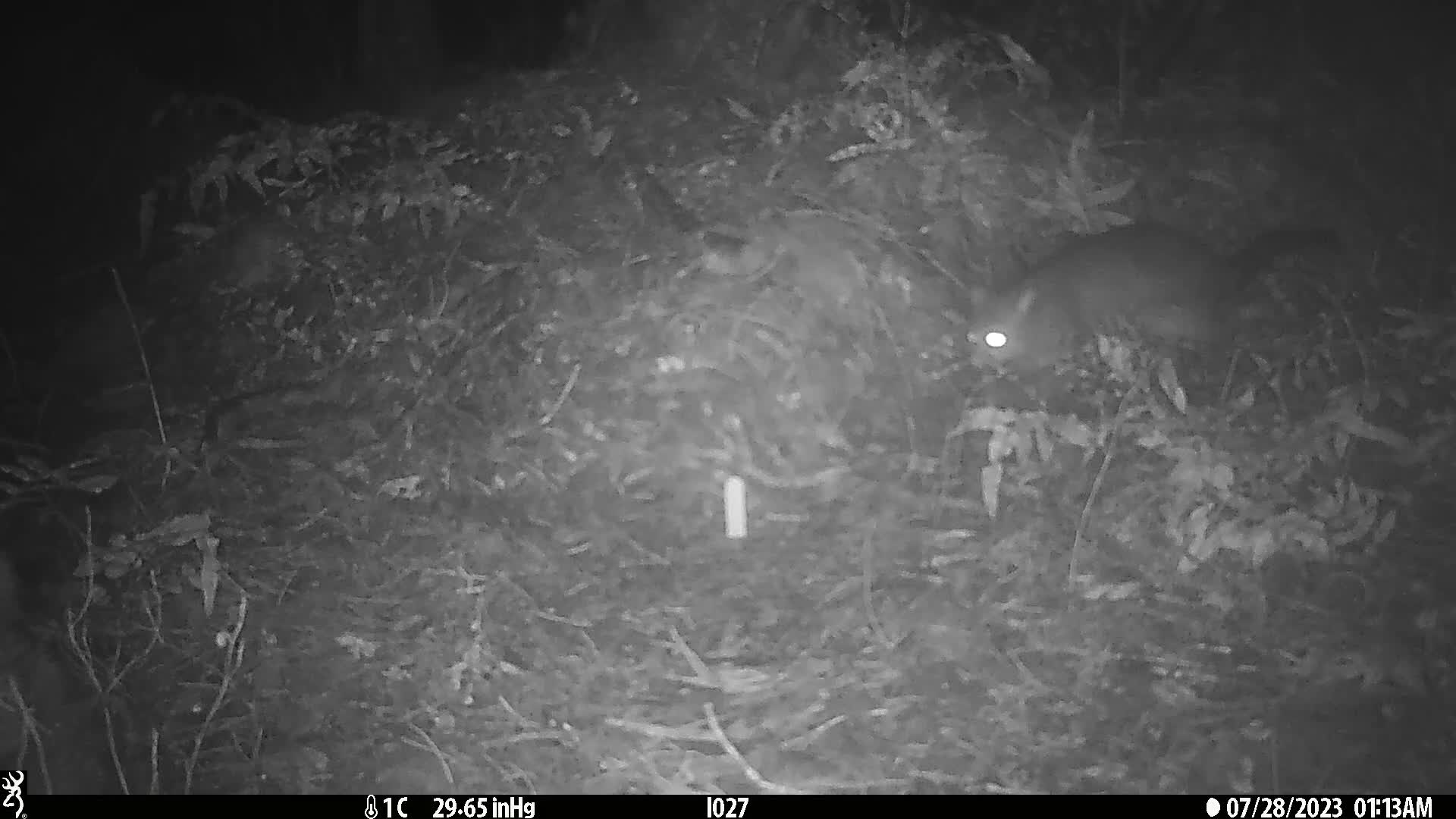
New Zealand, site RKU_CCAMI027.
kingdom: Animalia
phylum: Chordata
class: Mammalia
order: Diprotodontia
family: Phalangeridae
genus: Trichosurus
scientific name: Trichosurus vulpecula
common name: common brushtail possum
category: possum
Possum (common brushtail possum) (Trichosurus vulpecula).